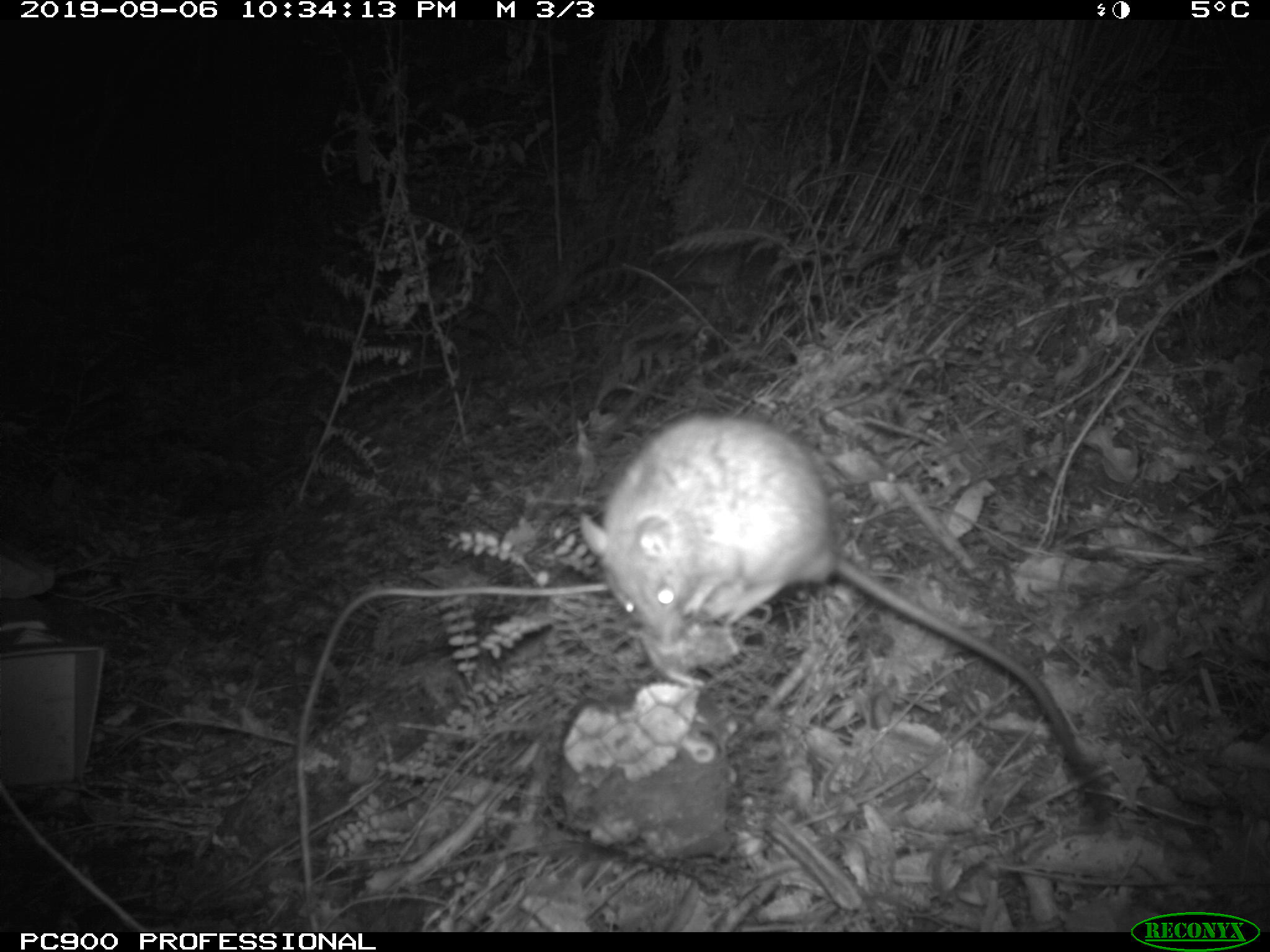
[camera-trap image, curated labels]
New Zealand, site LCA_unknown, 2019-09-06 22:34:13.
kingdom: Animalia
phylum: Chordata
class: Mammalia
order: Rodentia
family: Muridae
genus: Rattus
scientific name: Rattus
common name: rat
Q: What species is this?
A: Rat (Rattus).